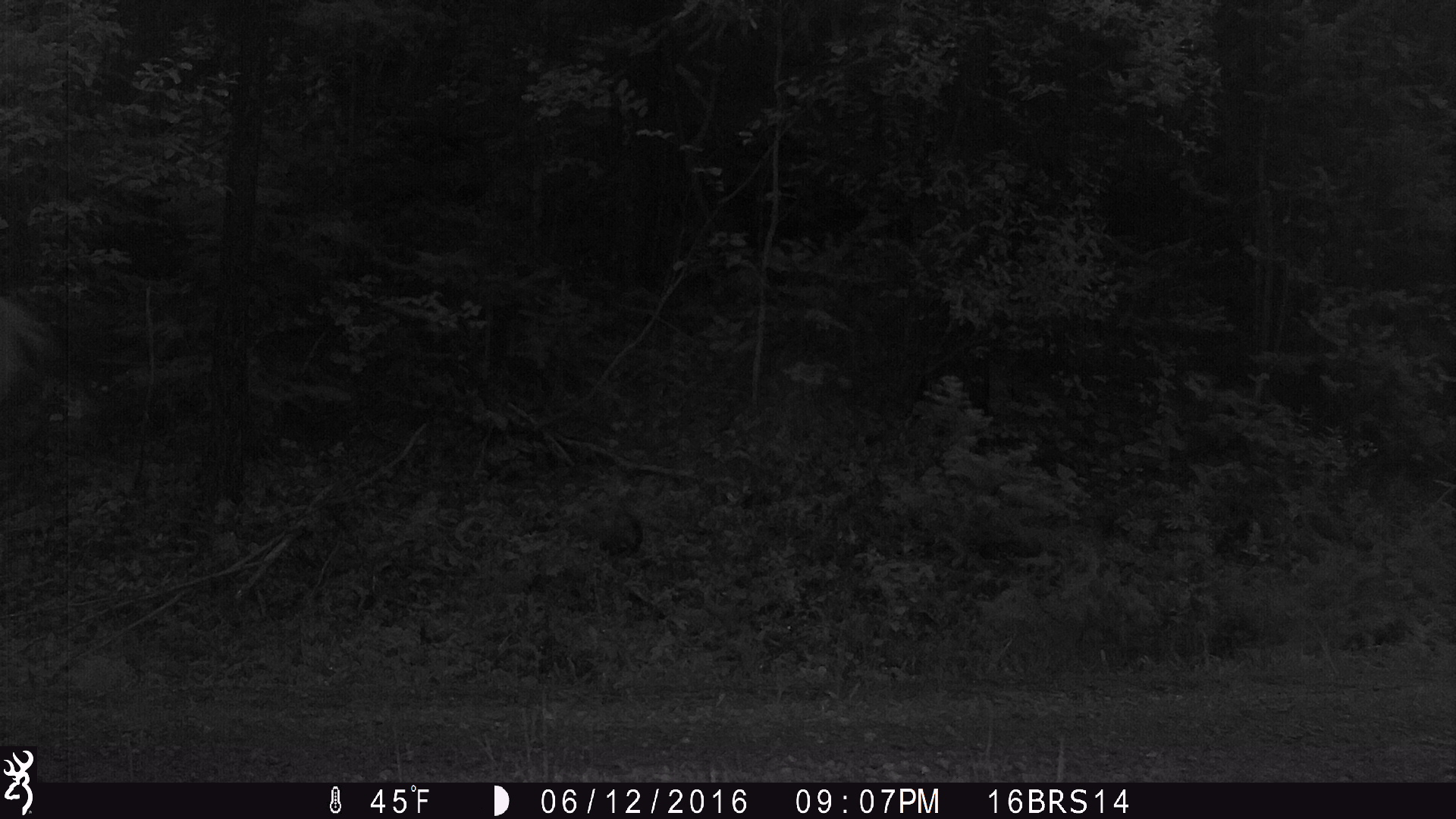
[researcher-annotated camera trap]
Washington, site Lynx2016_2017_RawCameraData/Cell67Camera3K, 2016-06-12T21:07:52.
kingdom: Animalia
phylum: Chordata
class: Mammalia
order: Artiodactyla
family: Bovidae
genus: Bos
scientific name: Bos taurus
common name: domestic cattle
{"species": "domestic cattle (Bos taurus)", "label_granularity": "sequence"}